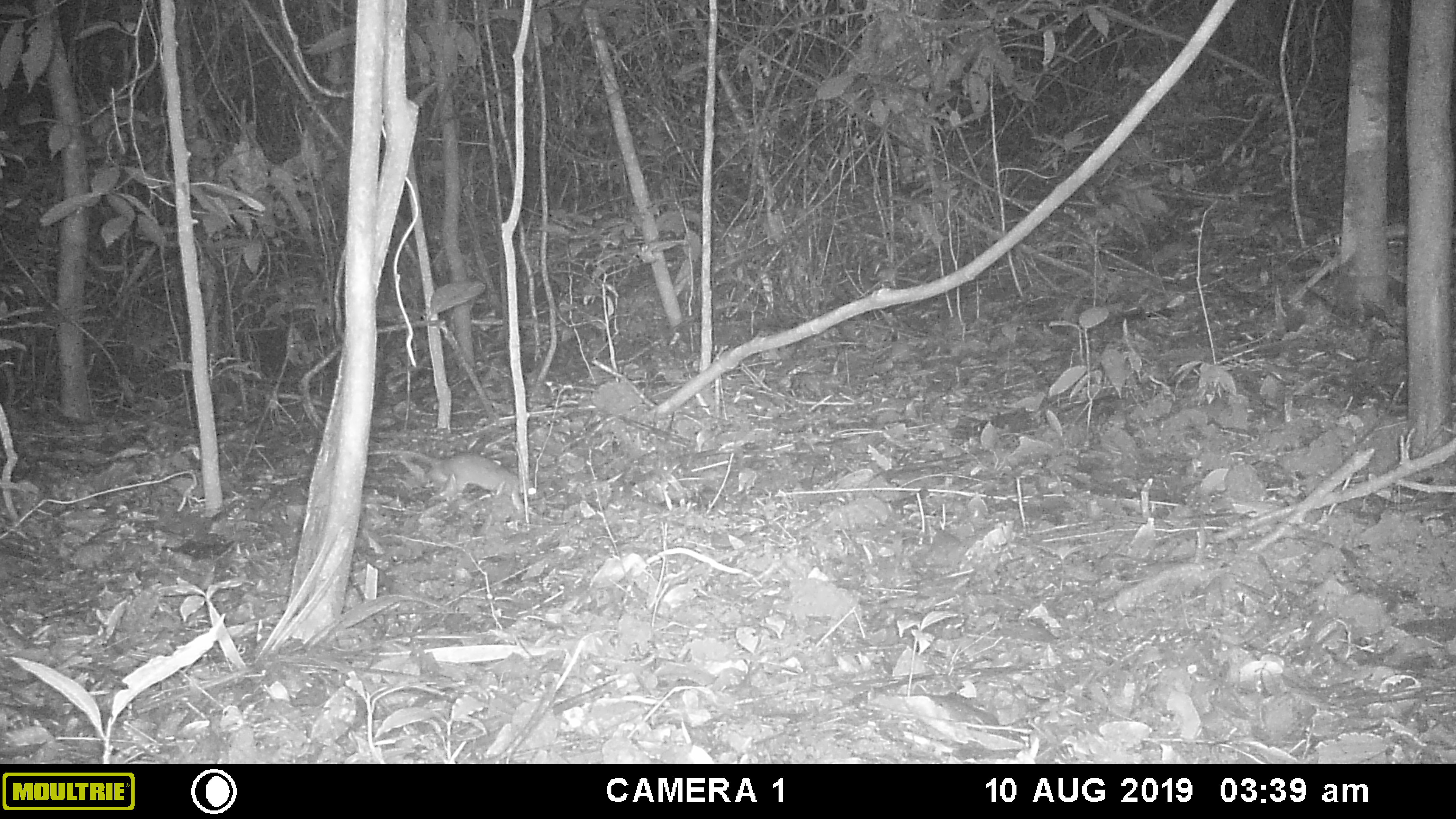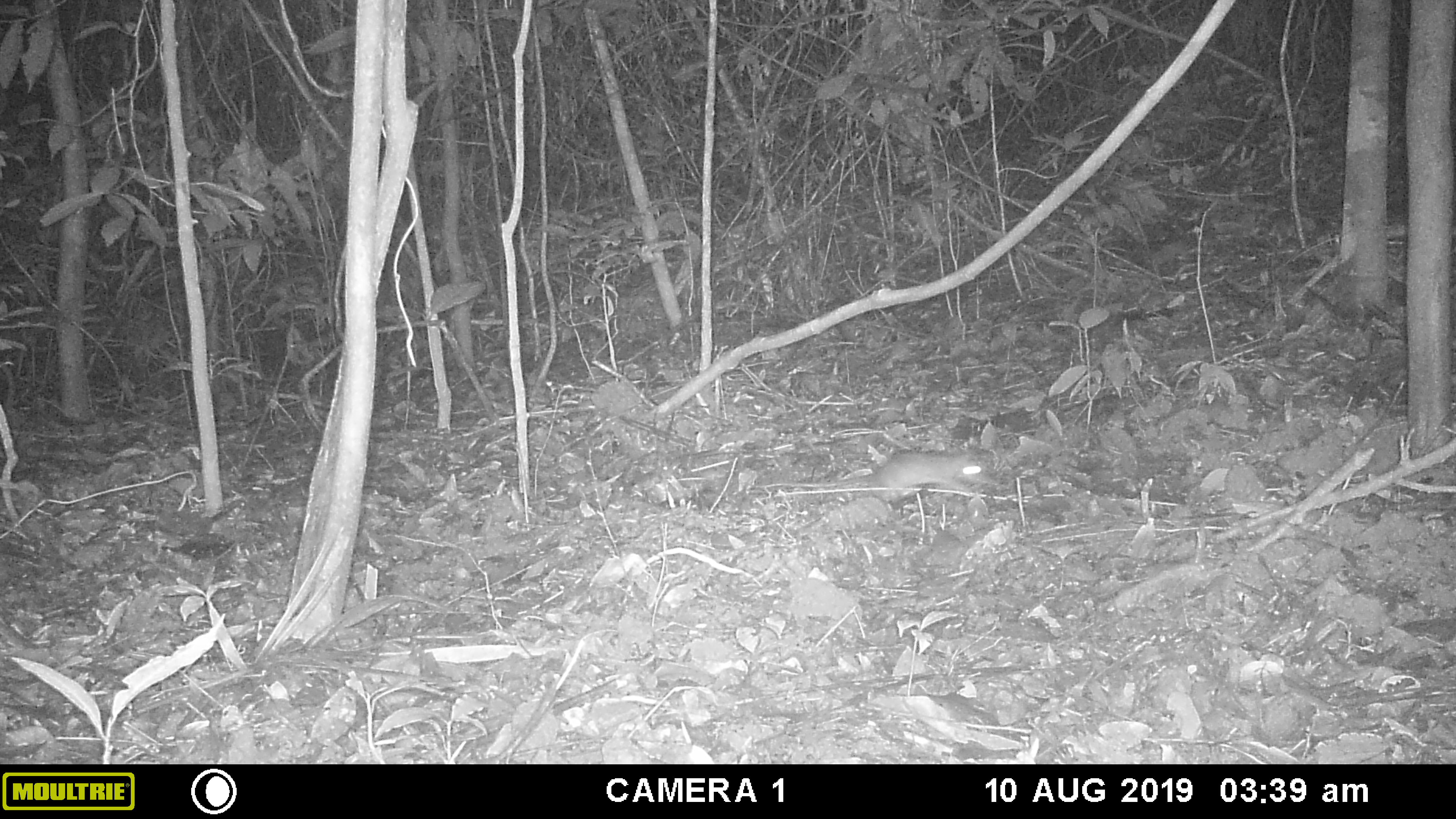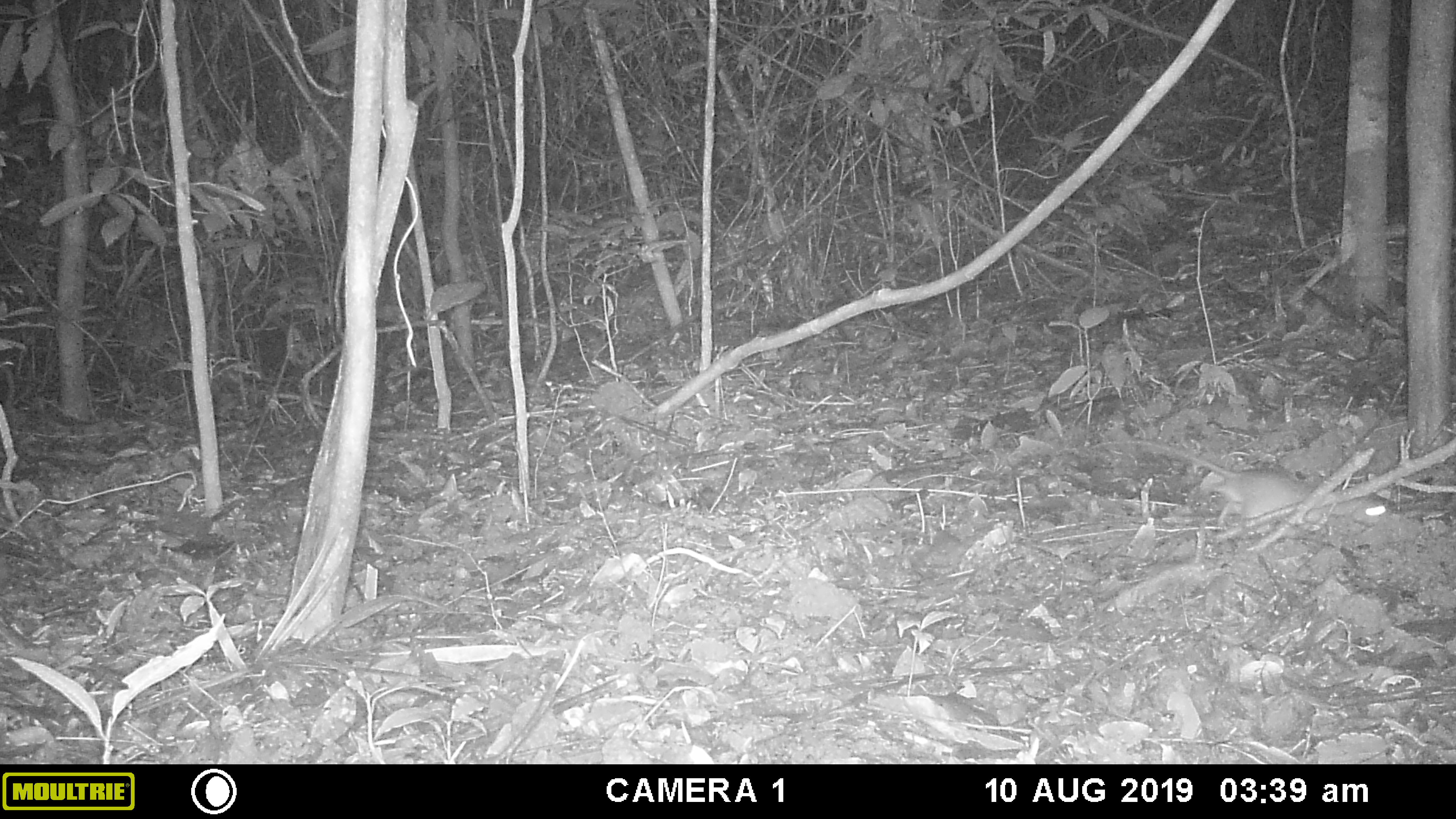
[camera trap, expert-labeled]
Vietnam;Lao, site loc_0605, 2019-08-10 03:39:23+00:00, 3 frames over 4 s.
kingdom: Animalia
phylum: Chordata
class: Mammalia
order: Rodentia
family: Muridae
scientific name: Muridae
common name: old-world mice and rats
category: unidentified murid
Unidentified murid (old-world mice and rats) (Muridae). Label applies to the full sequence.